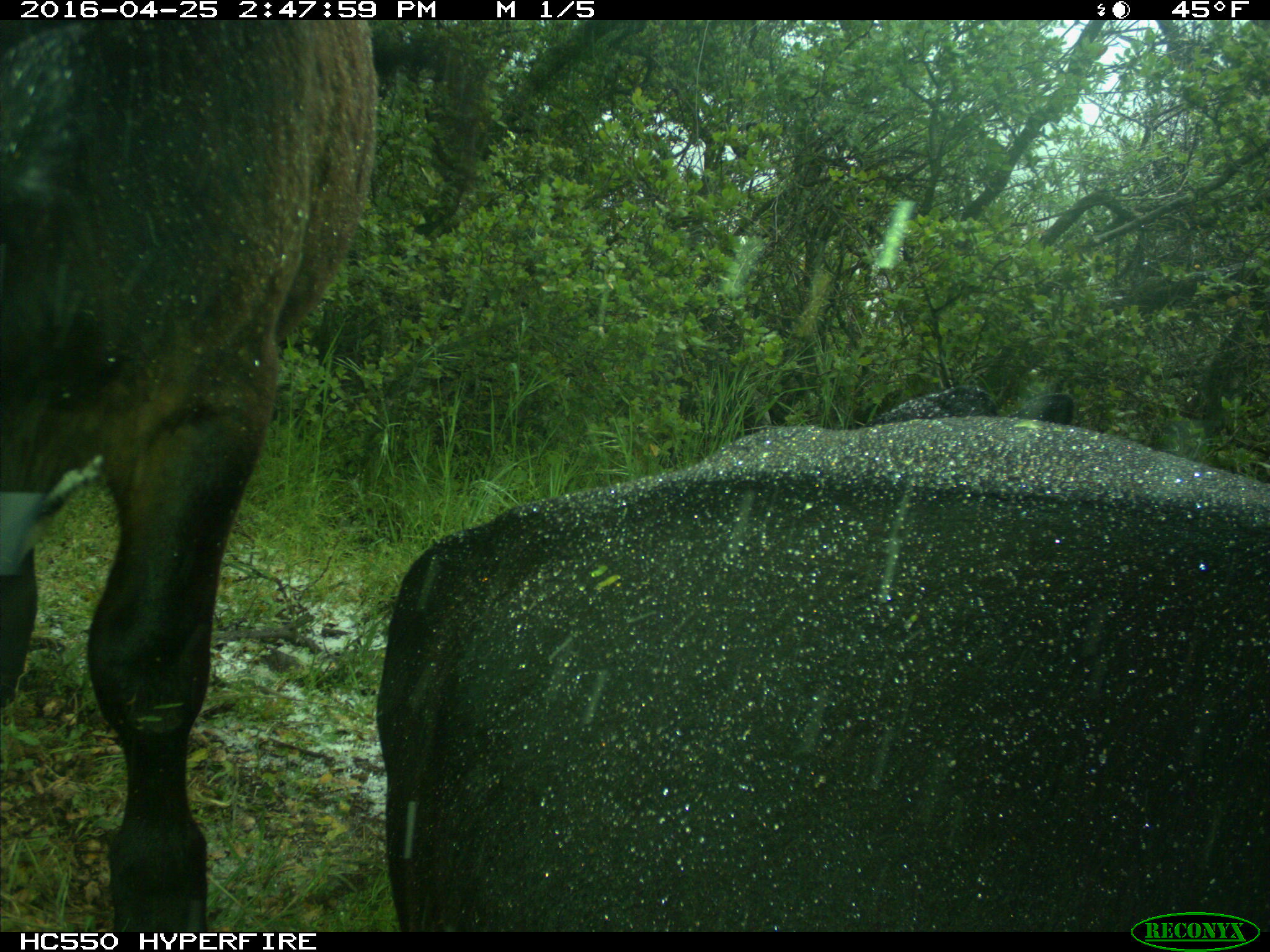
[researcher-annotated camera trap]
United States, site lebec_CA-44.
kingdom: Animalia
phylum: Chordata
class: Mammalia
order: Artiodactyla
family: Bovidae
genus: Bos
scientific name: Bos taurus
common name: domestic cow